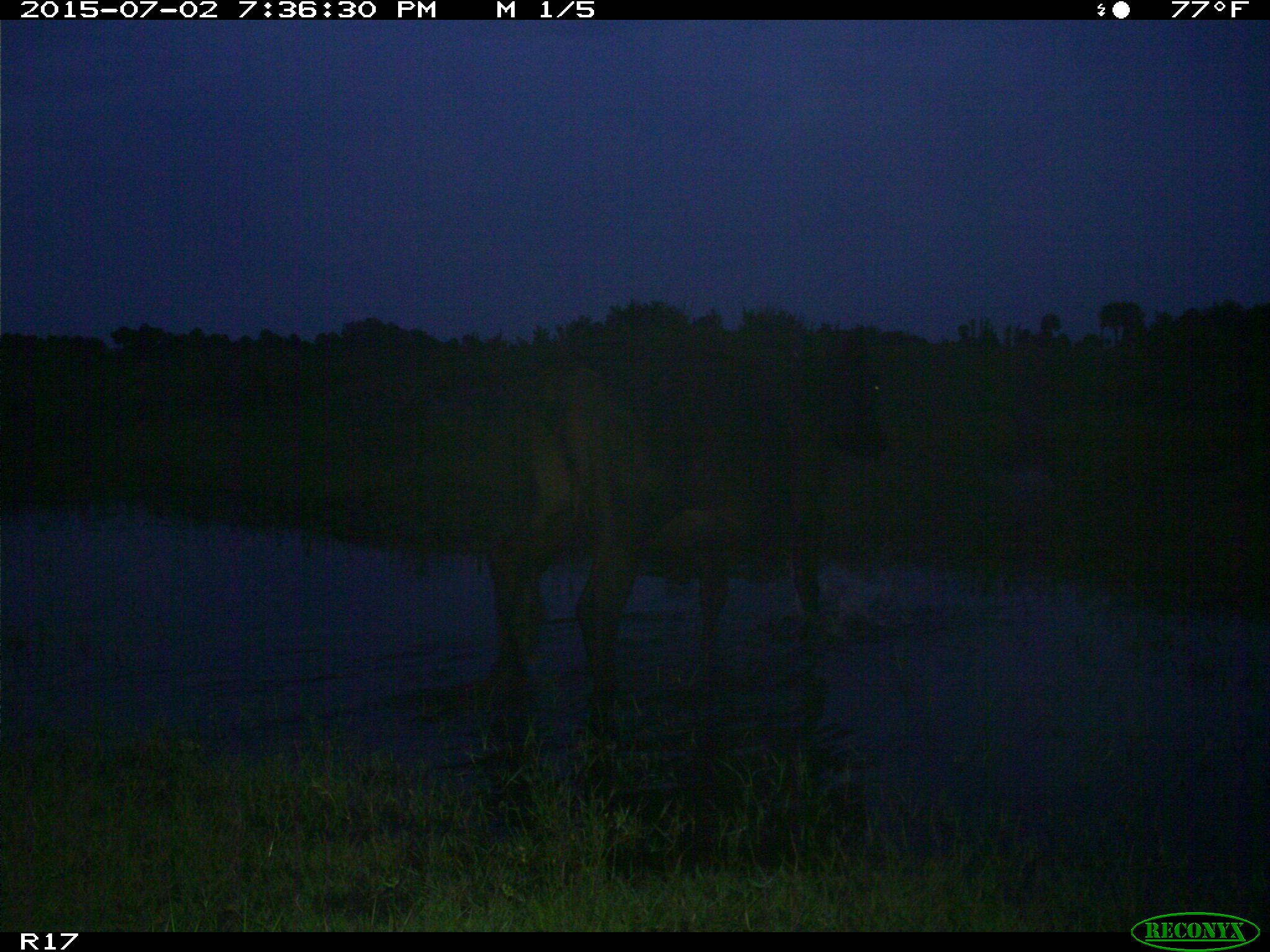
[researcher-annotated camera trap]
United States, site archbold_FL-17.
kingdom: Animalia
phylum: Chordata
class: Mammalia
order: Artiodactyla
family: Bovidae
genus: Bos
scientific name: Bos taurus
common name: domestic cow